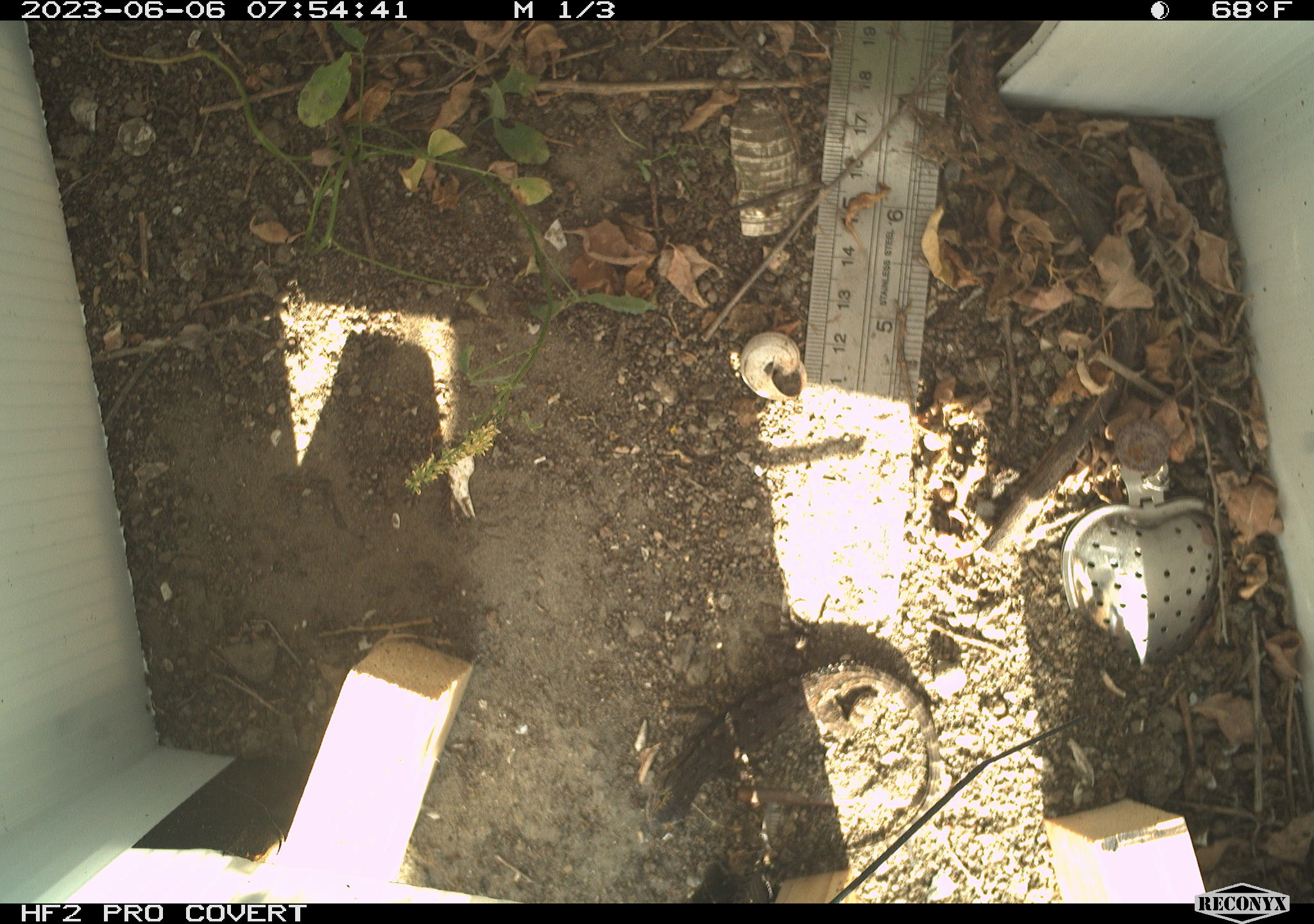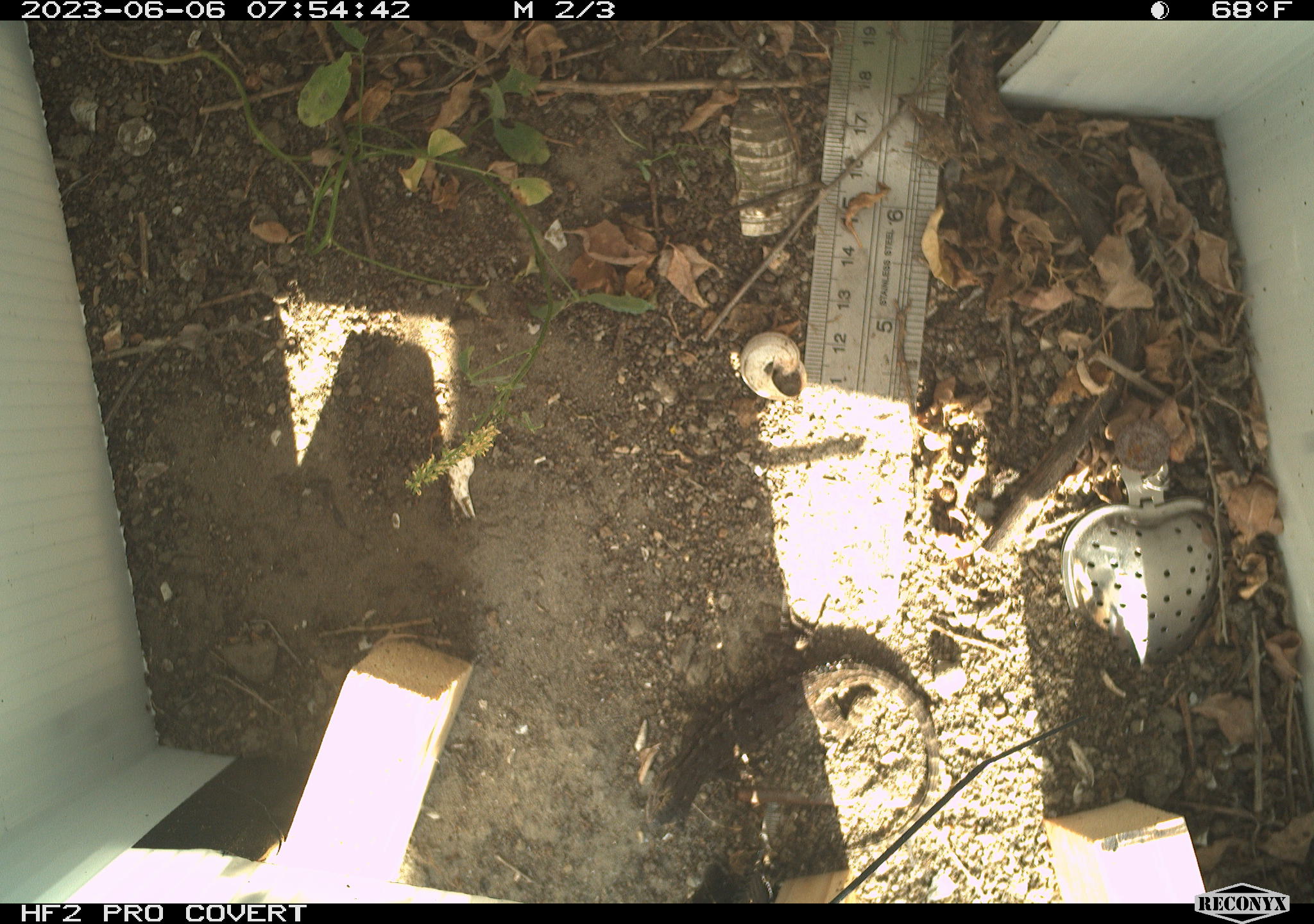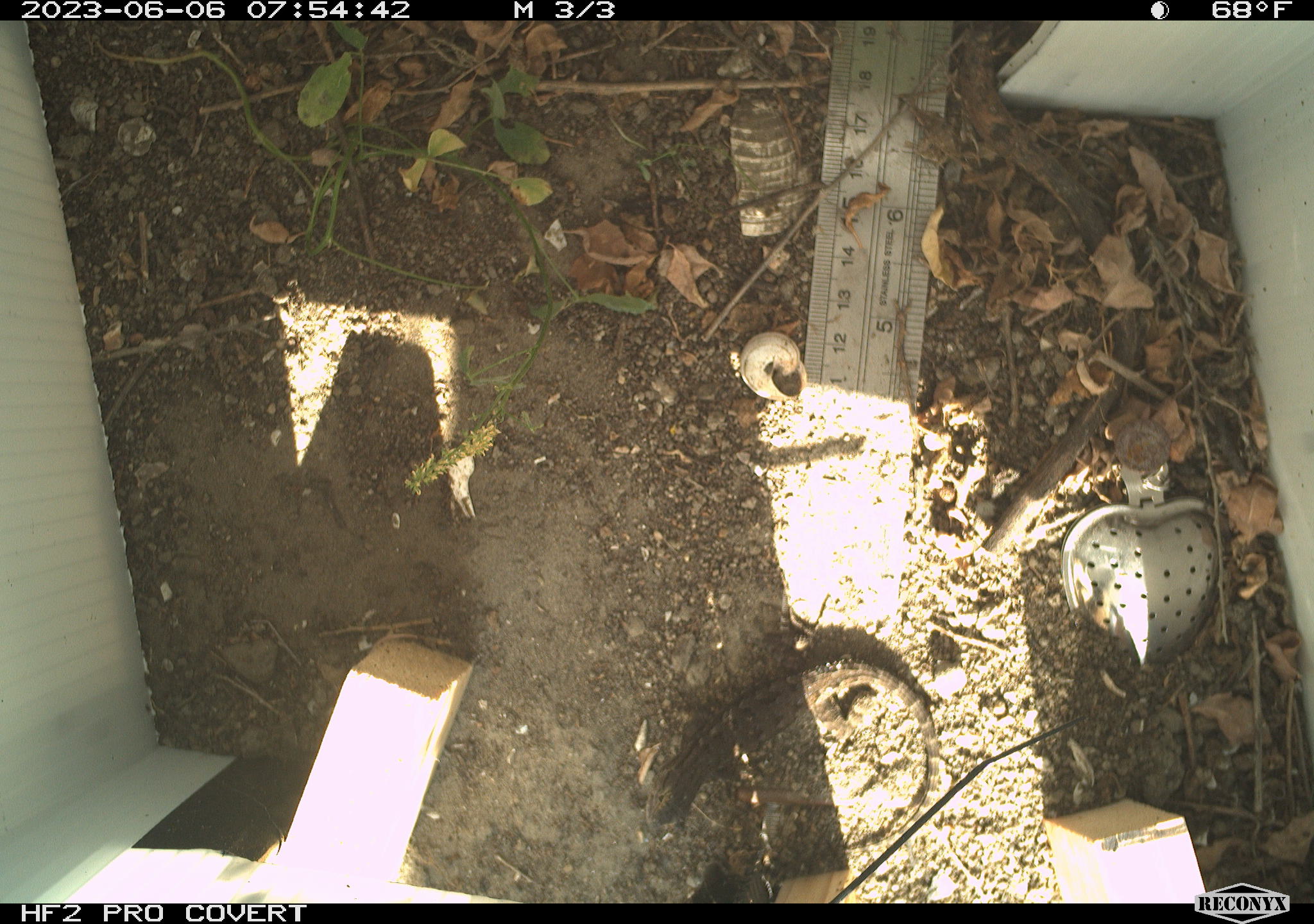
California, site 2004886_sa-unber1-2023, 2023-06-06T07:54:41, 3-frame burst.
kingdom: Animalia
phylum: Chordata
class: Reptilia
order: Squamata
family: Phrynosomatidae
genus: Sceloporus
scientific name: Sceloporus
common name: spiny lizards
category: sceloporus species